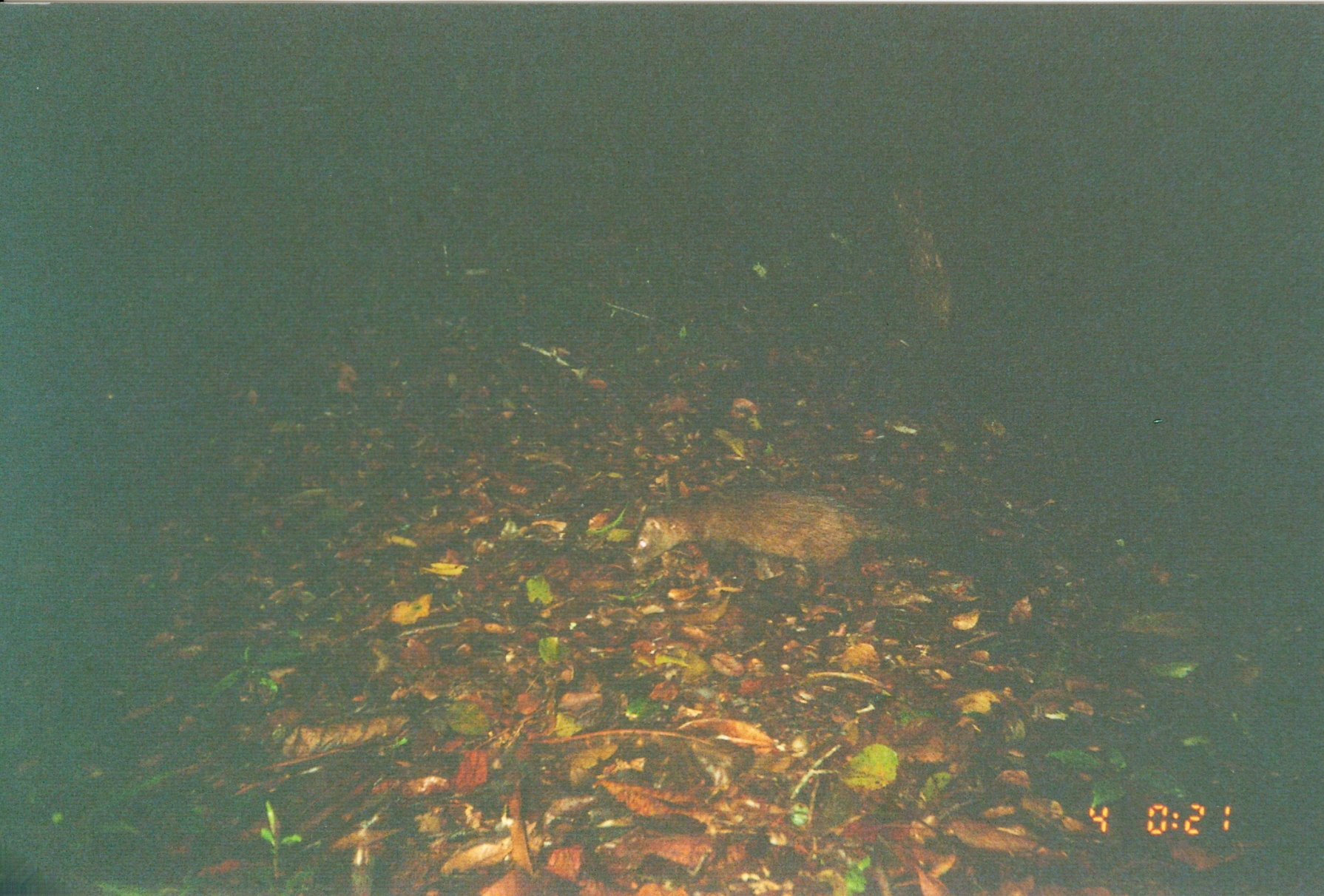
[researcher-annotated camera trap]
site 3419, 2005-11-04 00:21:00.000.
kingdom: Animalia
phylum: Chordata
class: Mammalia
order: Carnivora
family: Herpestidae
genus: Atilax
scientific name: Atilax paludinosus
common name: marsh mongoose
Atilax paludinosus (marsh mongoose), count 1.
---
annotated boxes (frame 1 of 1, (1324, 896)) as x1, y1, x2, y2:
atilax paludinosus: 625, 476, 959, 598